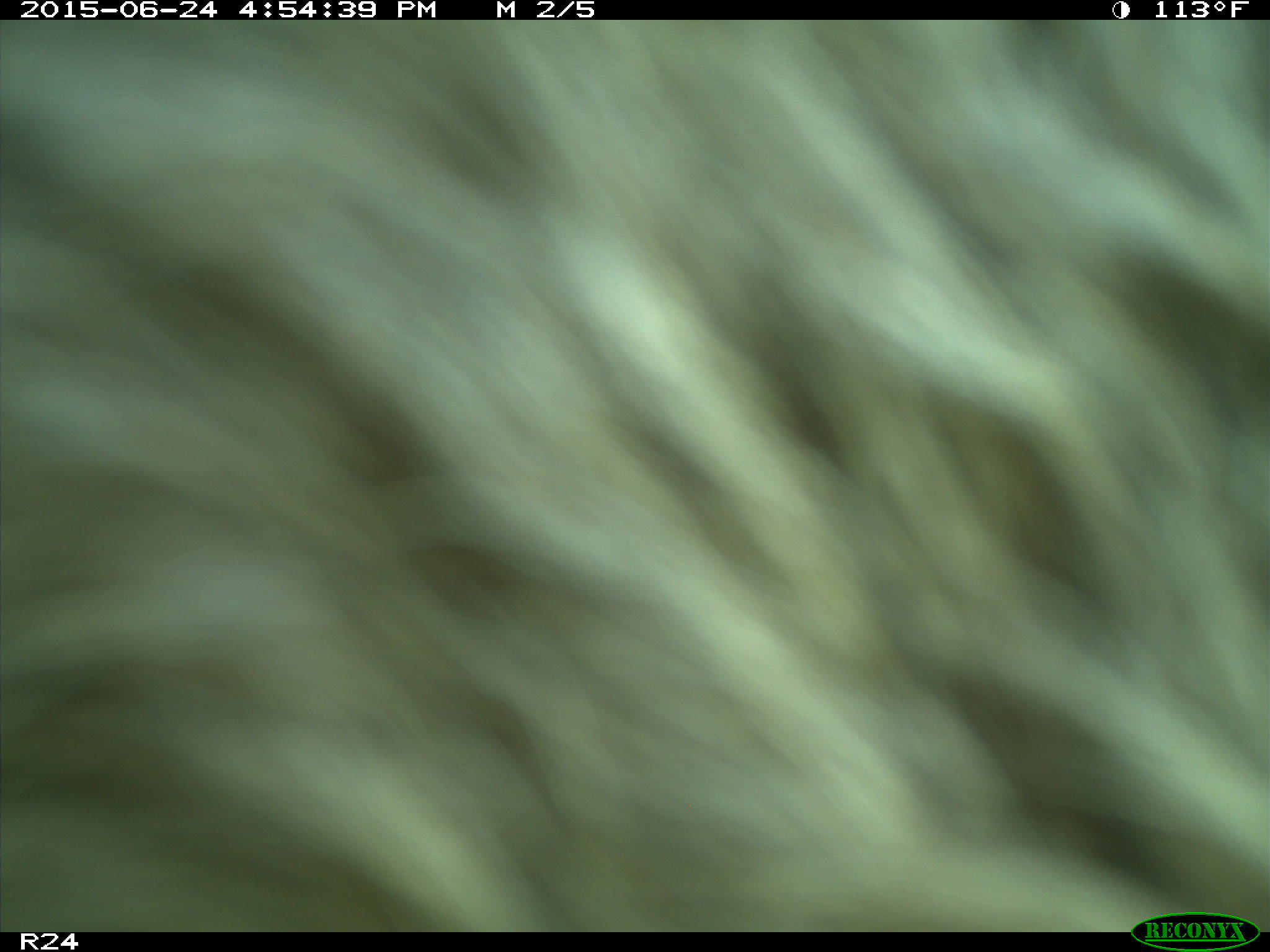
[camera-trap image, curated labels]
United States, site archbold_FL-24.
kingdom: Animalia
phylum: Chordata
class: Mammalia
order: Artiodactyla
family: Bovidae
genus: Bos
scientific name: Bos taurus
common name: domestic cow